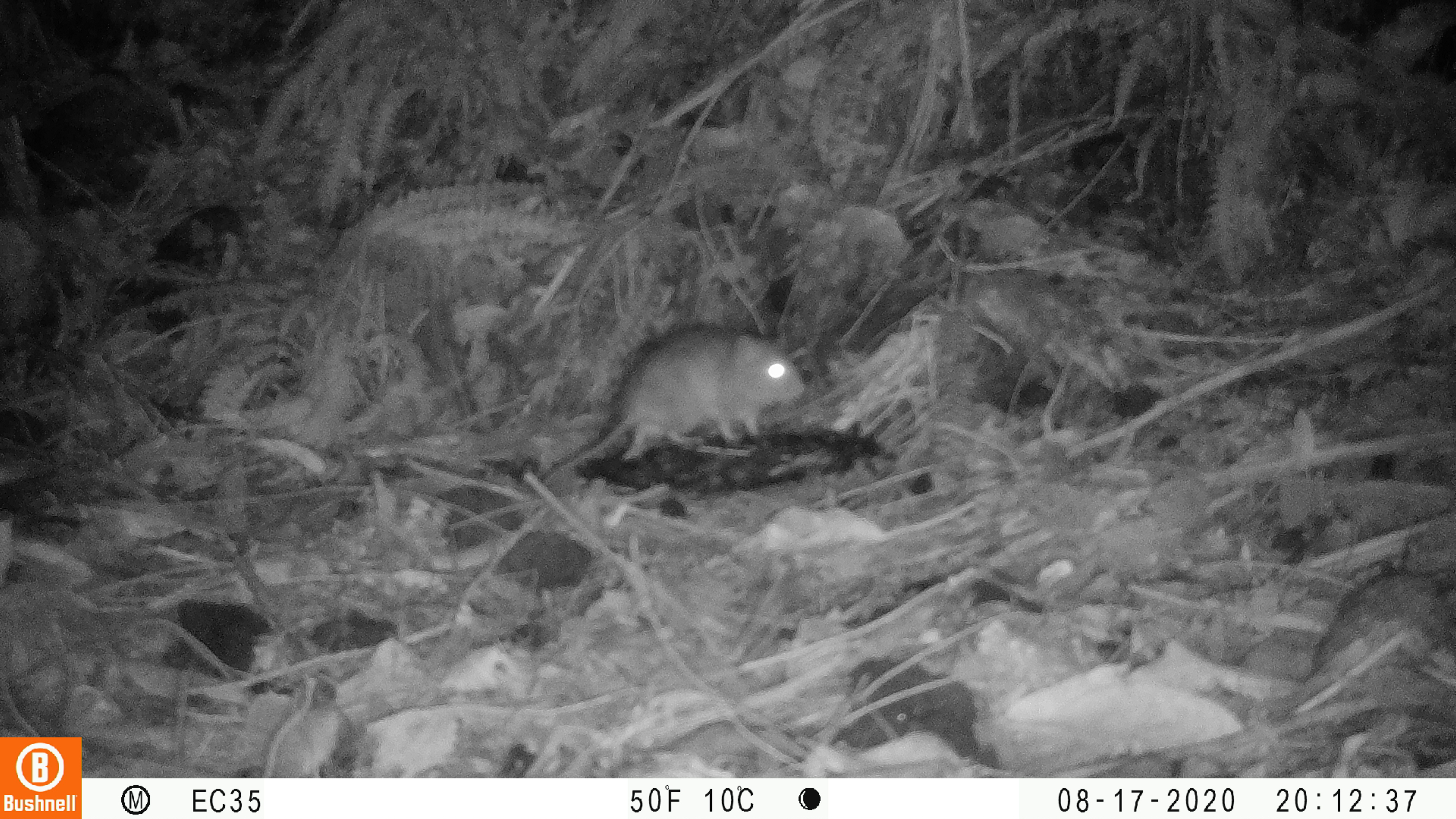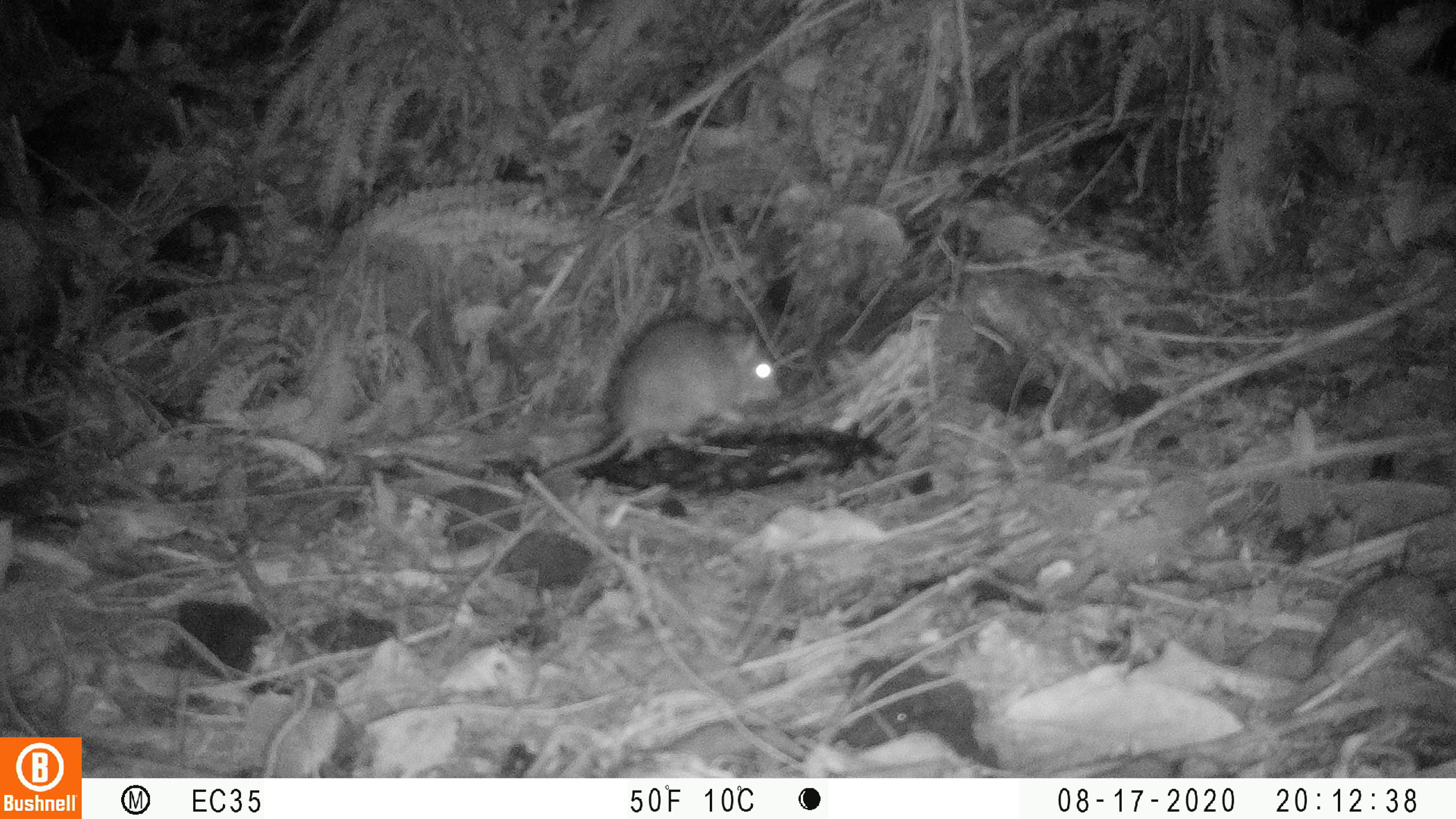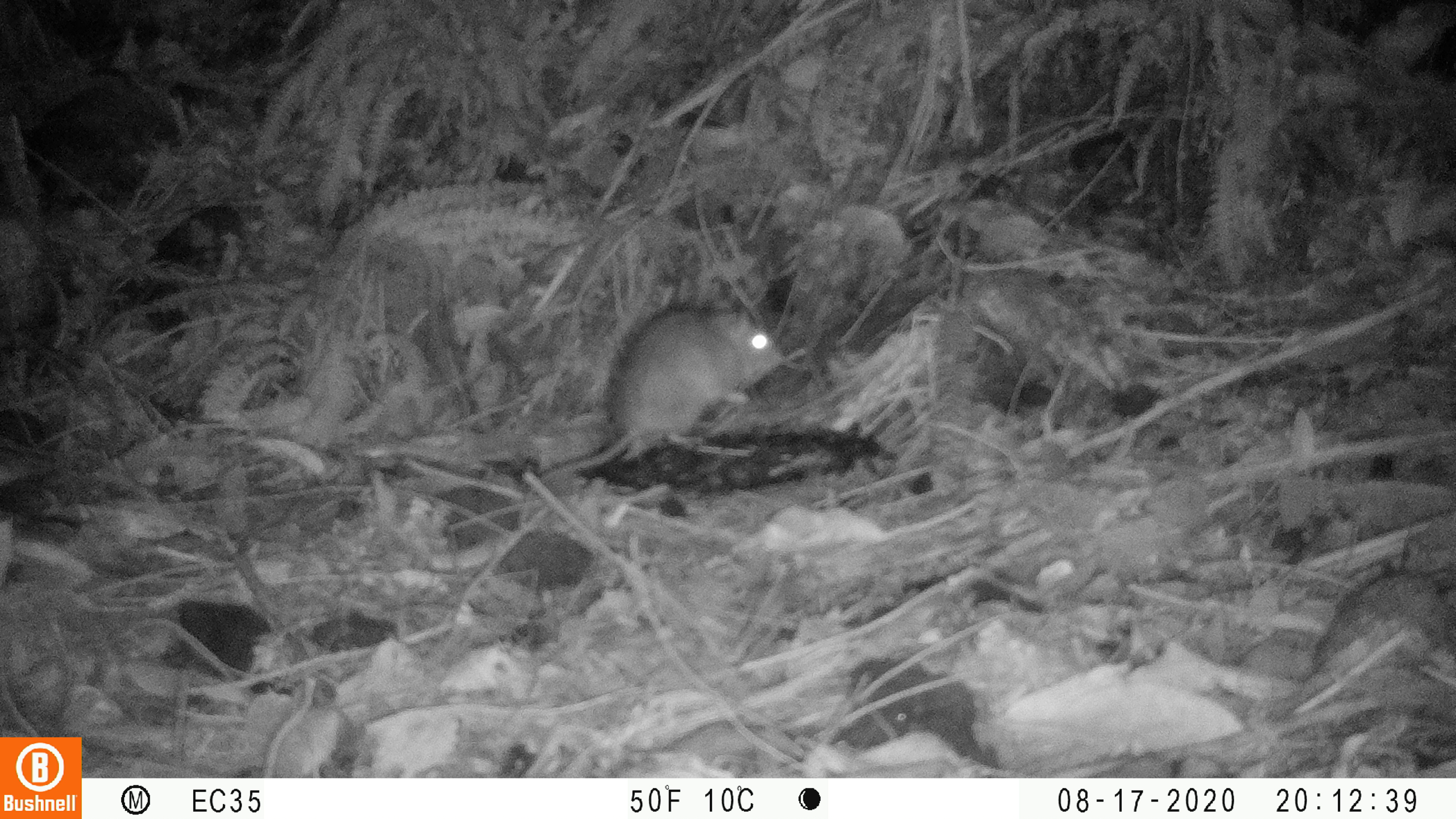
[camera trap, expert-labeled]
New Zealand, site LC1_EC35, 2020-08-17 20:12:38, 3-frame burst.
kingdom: Animalia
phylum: Chordata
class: Mammalia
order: Rodentia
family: Muridae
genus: Rattus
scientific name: Rattus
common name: rat